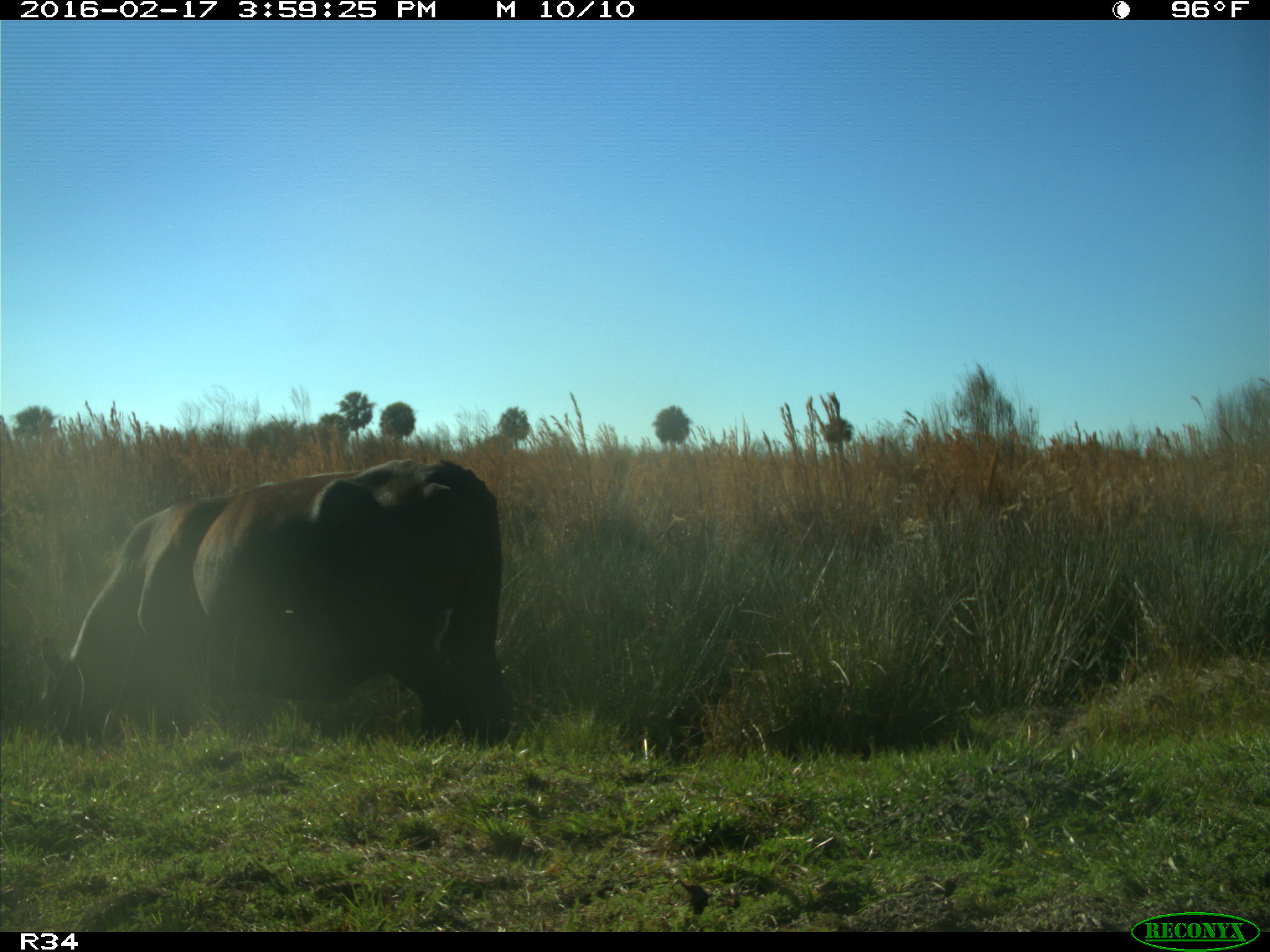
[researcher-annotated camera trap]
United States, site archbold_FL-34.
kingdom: Animalia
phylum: Chordata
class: Mammalia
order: Artiodactyla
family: Bovidae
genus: Bos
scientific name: Bos taurus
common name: domestic cow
Bos taurus (domestic cow).